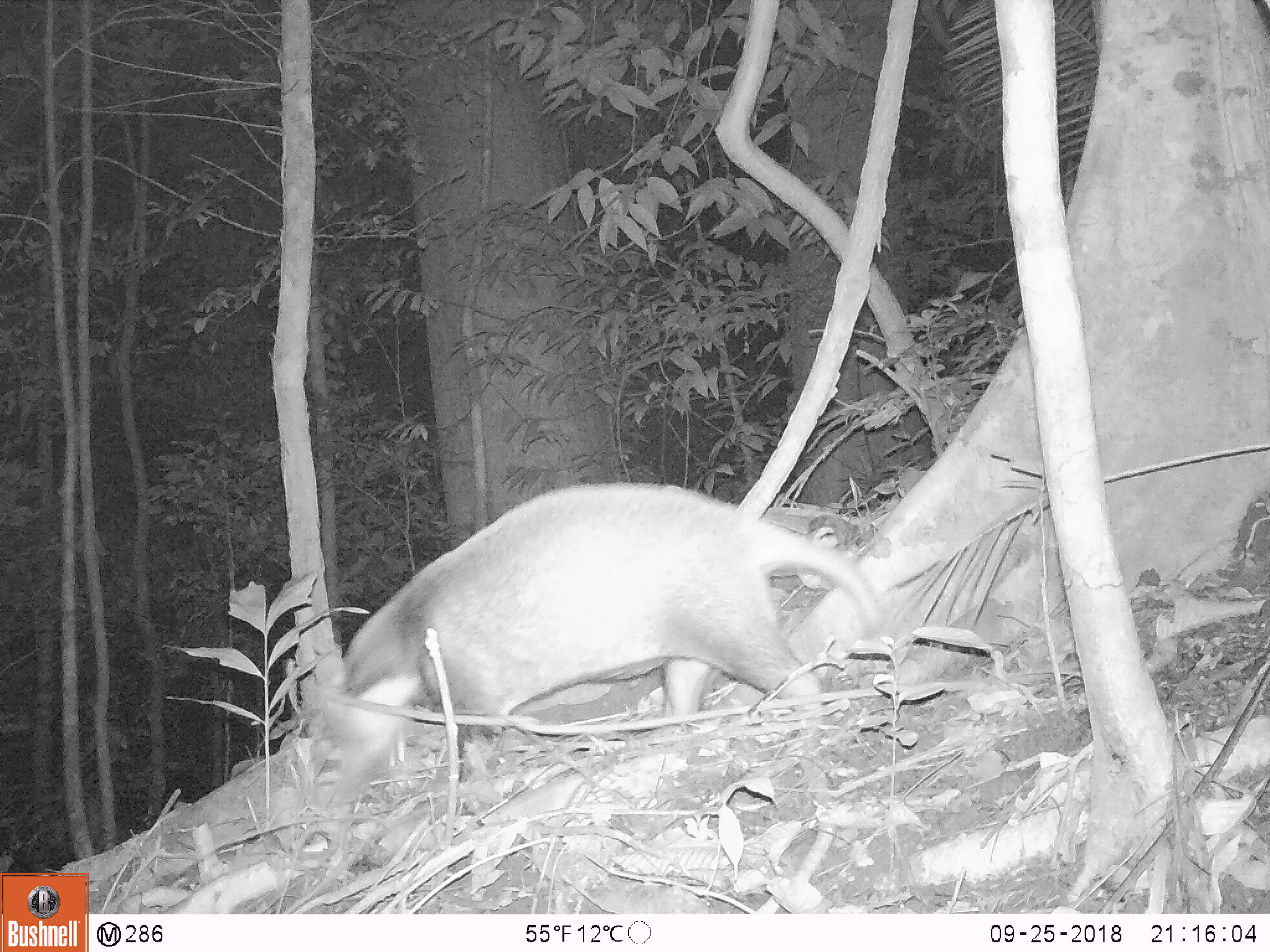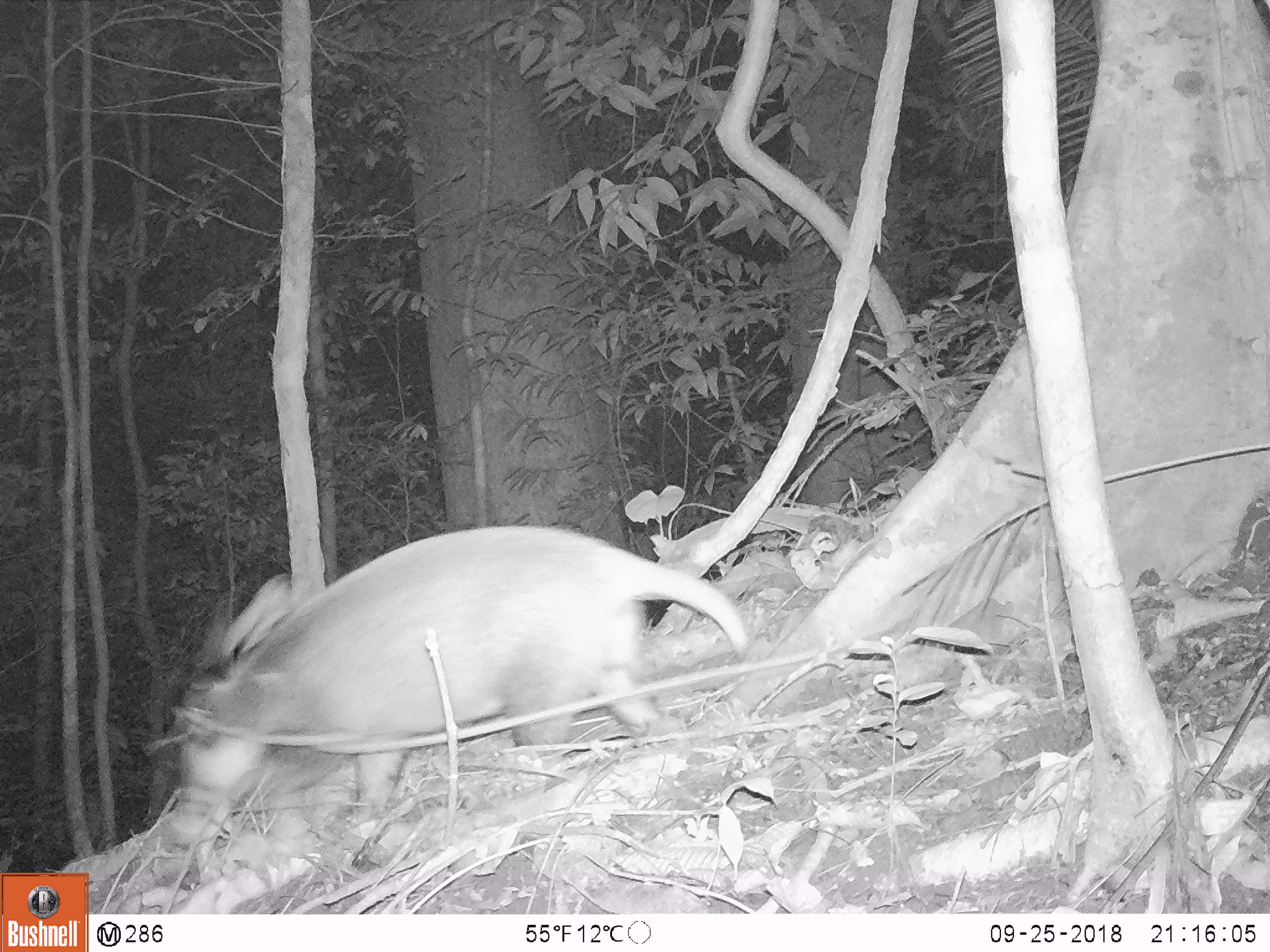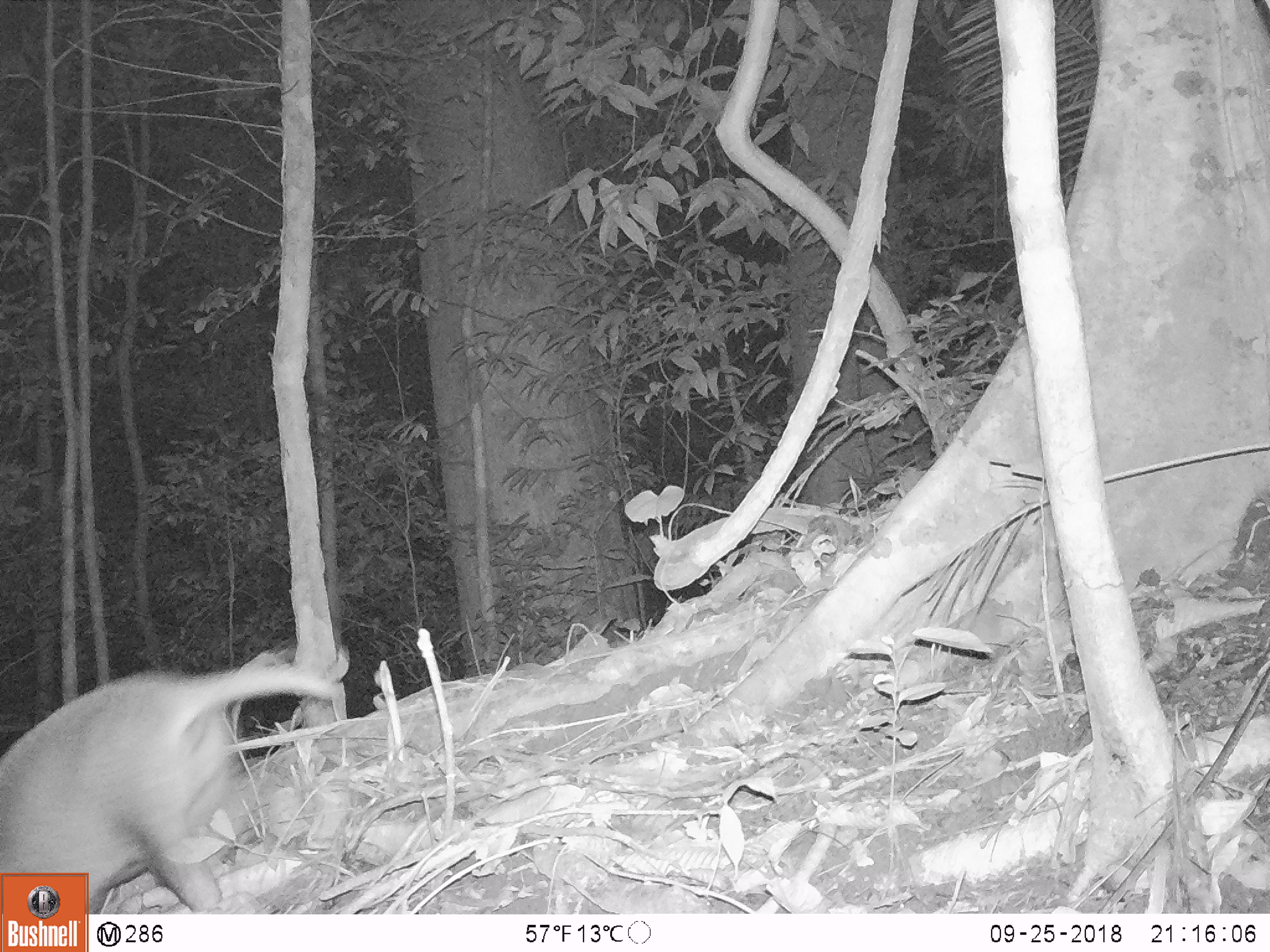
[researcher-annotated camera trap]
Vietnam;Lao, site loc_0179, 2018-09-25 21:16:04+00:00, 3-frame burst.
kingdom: Animalia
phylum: Chordata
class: Mammalia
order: Carnivora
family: Mustelidae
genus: Arctonyx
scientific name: Arctonyx collaris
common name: hog badger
Hog badger (Arctonyx collaris). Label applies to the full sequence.